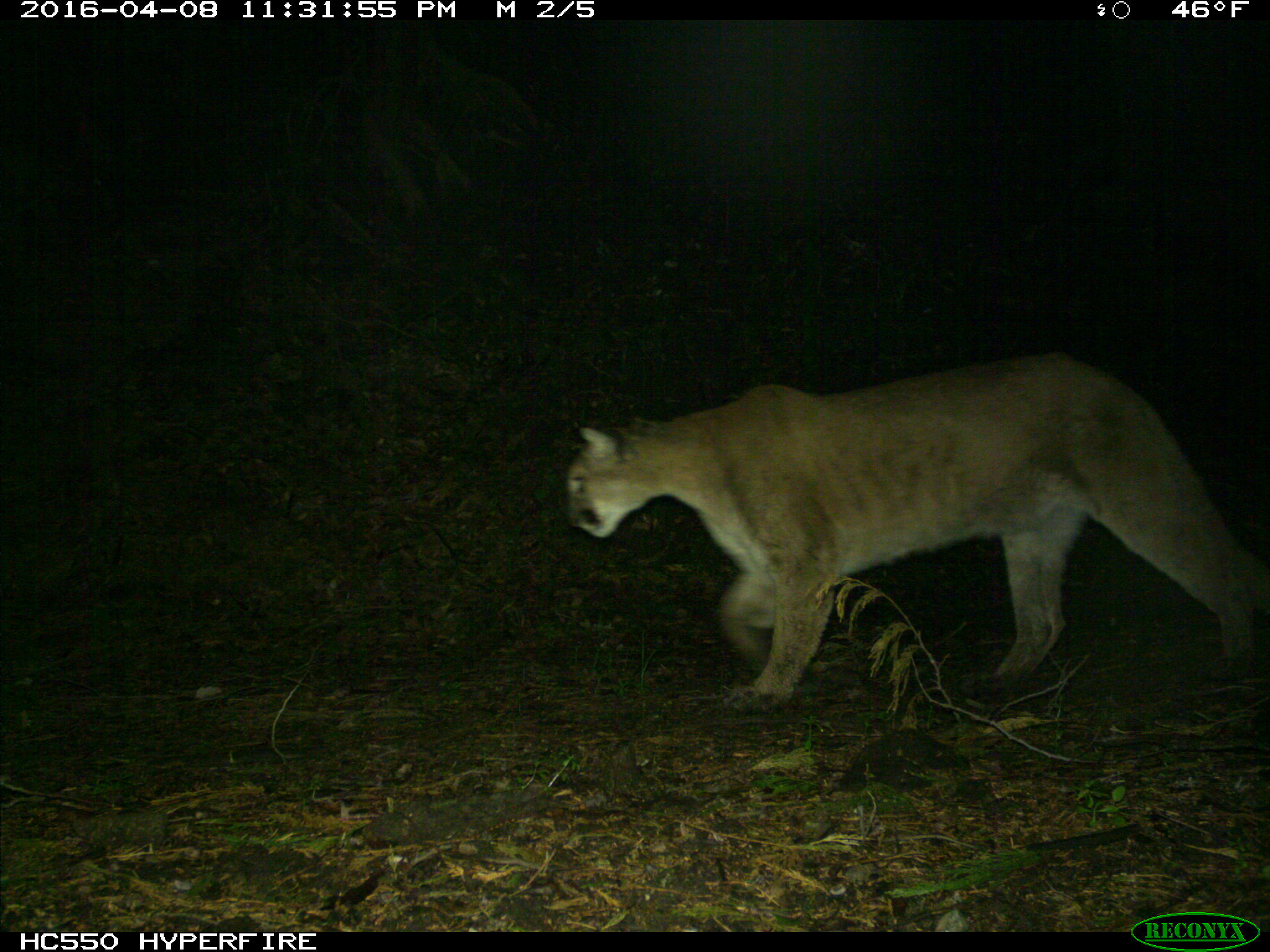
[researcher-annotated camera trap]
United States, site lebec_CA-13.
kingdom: Animalia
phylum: Chordata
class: Mammalia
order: Carnivora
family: Felidae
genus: Puma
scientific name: Puma concolor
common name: mountain lion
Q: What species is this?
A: Puma concolor (mountain lion).